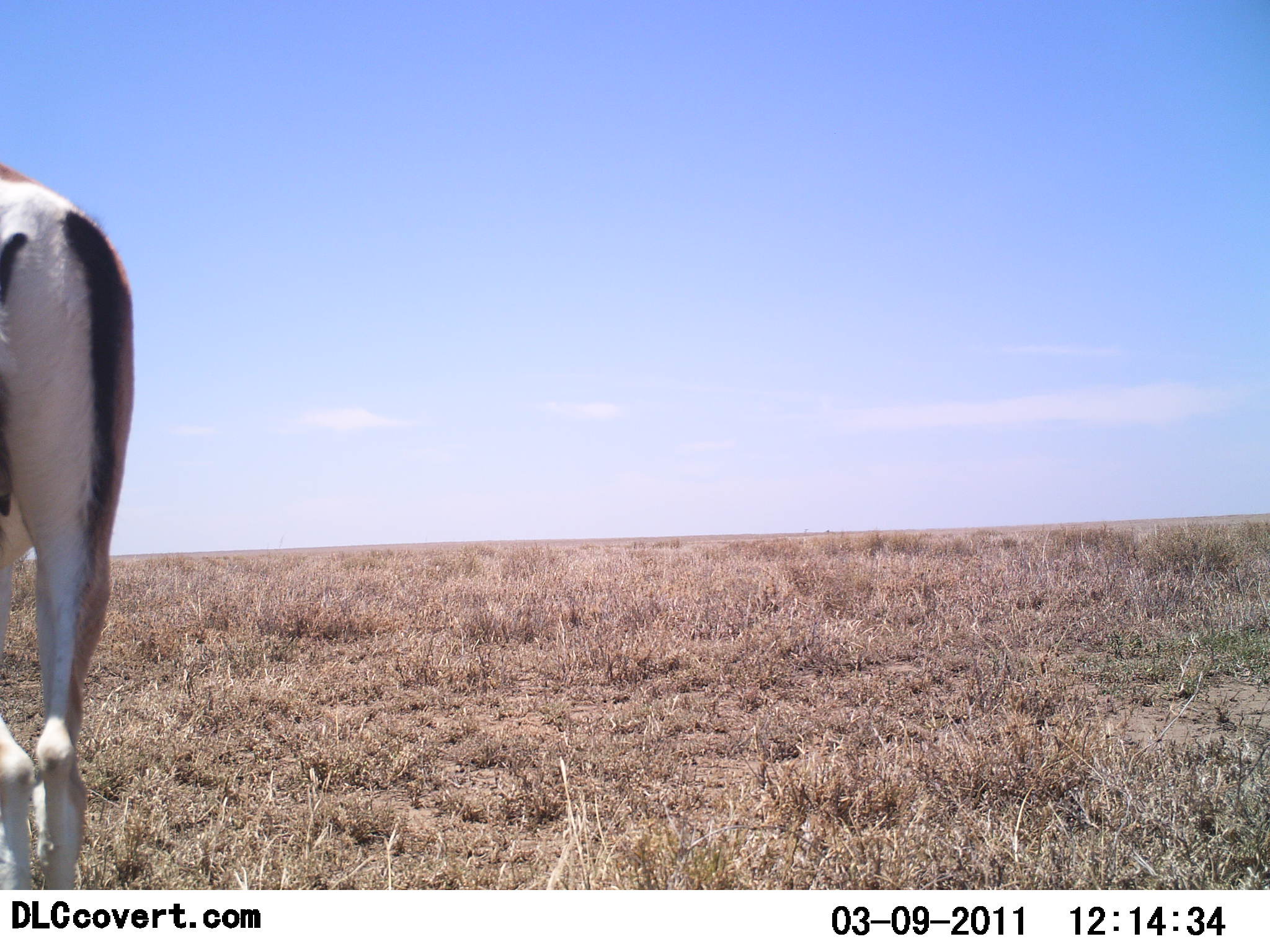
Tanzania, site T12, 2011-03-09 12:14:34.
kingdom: Animalia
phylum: Chordata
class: Mammalia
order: Artiodactyla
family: Bovidae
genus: Nanger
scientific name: Nanger granti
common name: grant's gazelle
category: gazellegrants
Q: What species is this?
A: Gazellegrants (grant's gazelle) (Nanger granti).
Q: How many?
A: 1.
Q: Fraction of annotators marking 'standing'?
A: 100%.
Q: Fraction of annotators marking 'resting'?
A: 0%.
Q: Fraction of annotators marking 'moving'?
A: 0%.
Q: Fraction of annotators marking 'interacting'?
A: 0%.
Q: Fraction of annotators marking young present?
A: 0%.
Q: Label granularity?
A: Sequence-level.